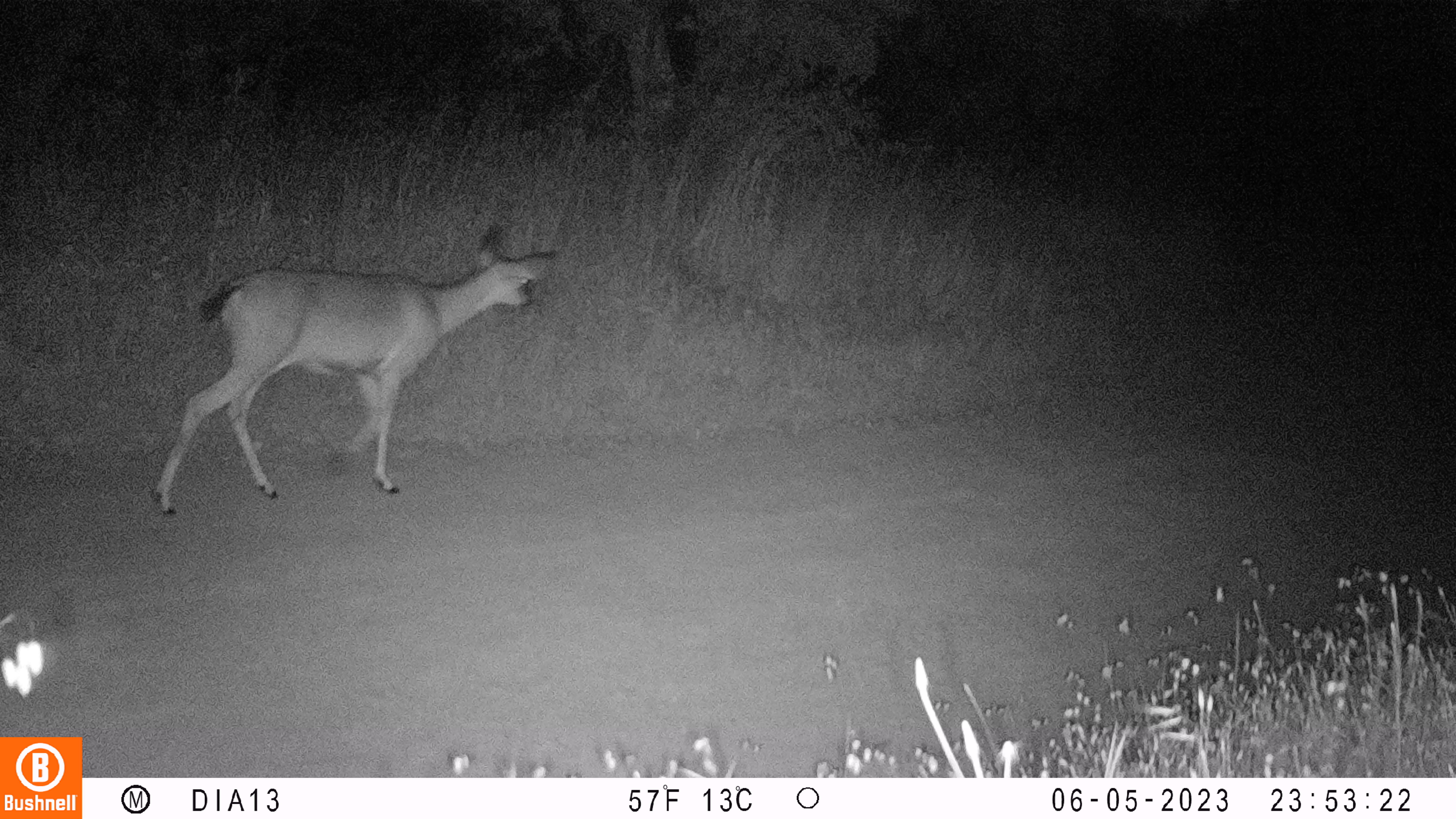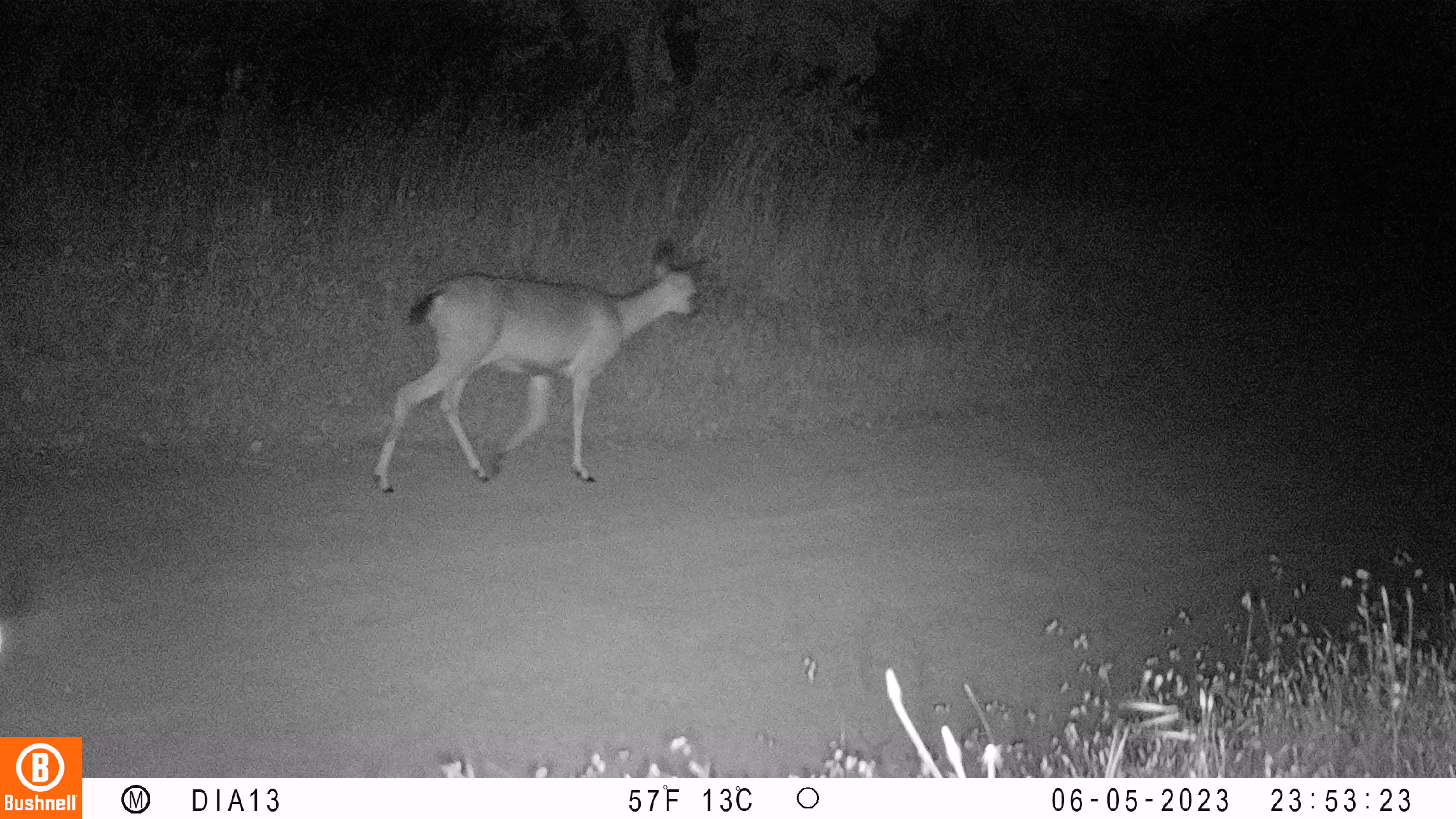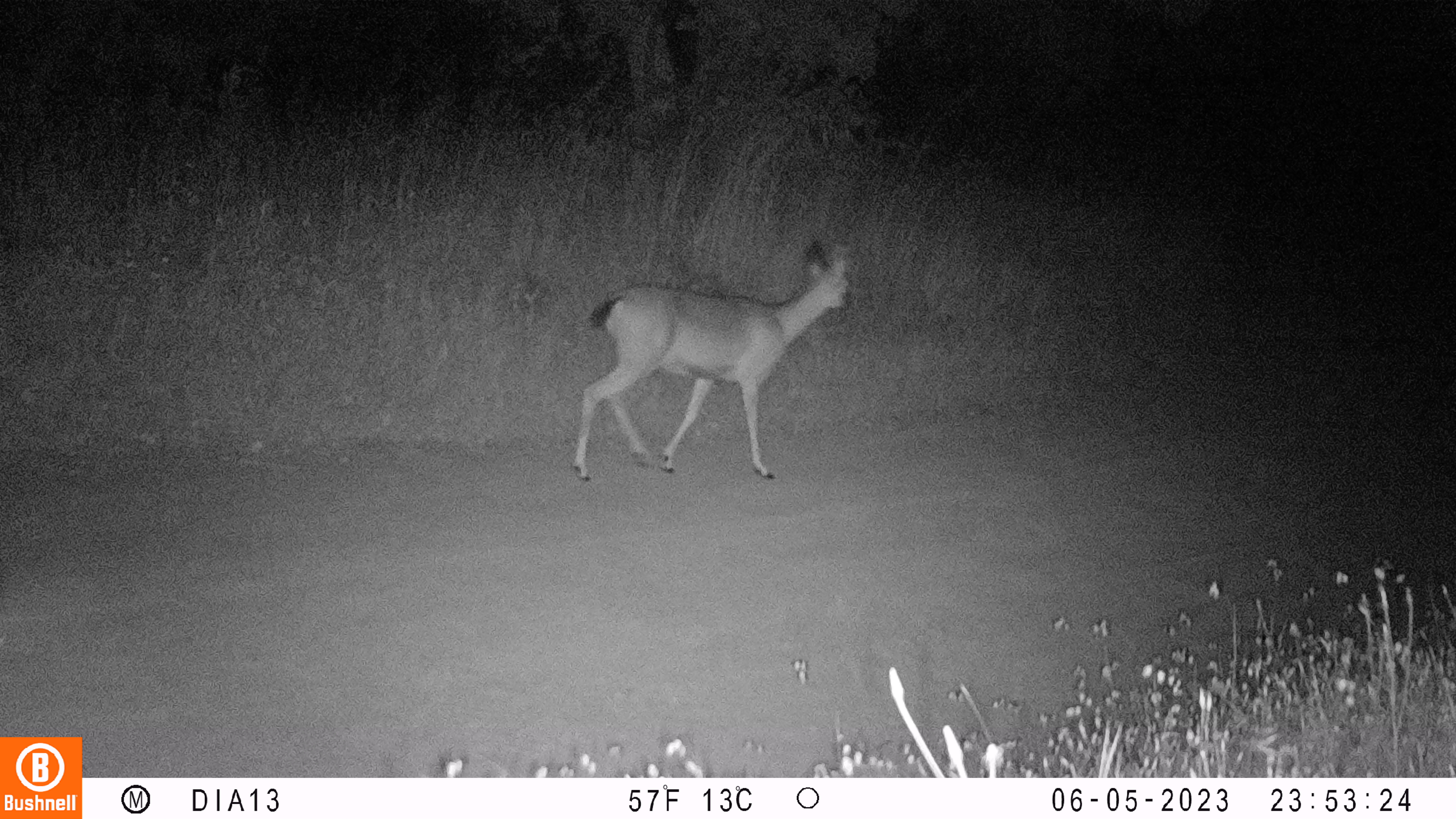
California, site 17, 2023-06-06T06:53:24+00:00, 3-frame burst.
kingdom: Animalia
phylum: Chordata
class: Mammalia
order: Artiodactyla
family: Cervidae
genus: Odocoileus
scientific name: Odocoileus hemionus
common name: mule deer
Mule deer (Odocoileus hemionus).